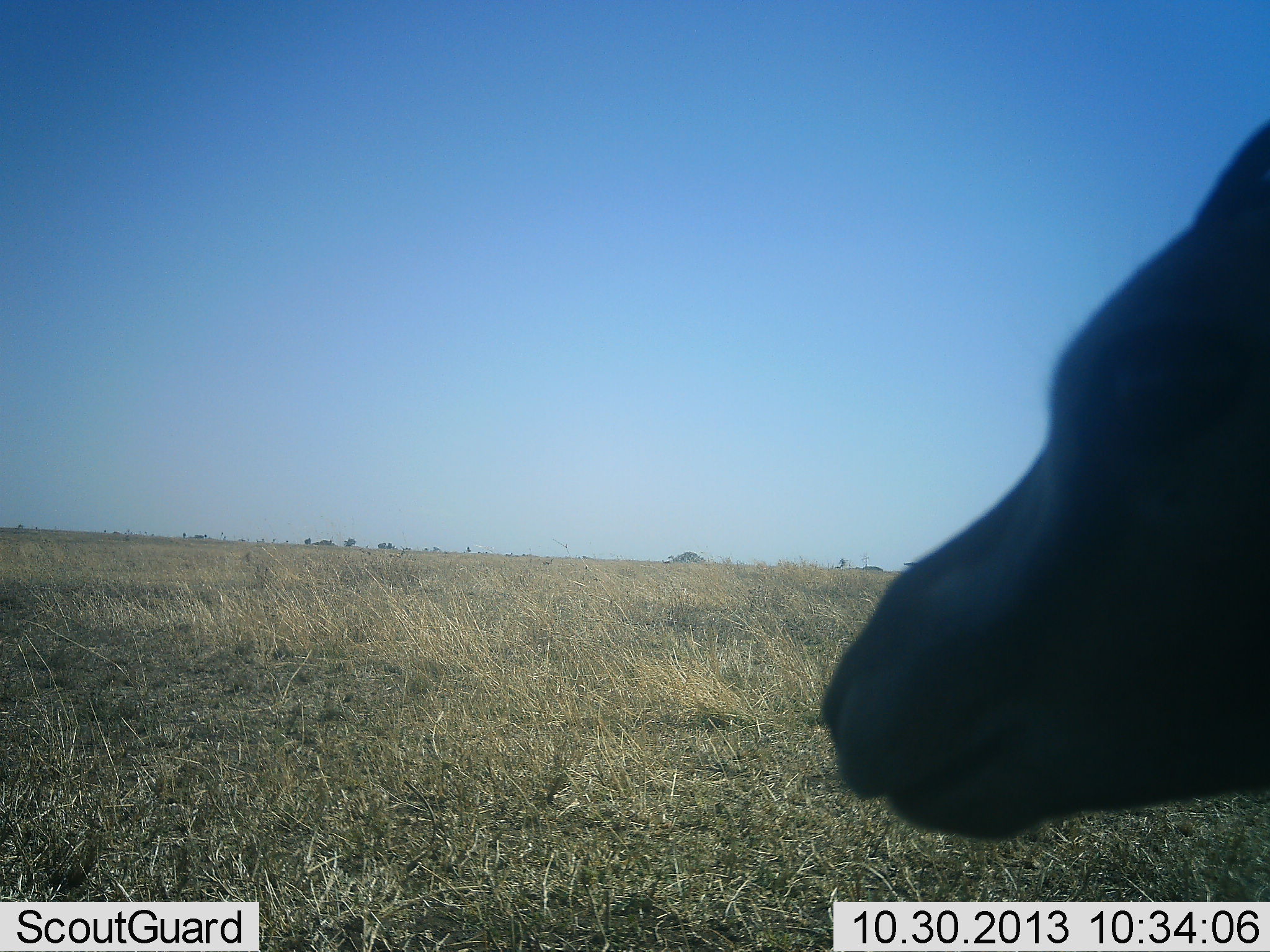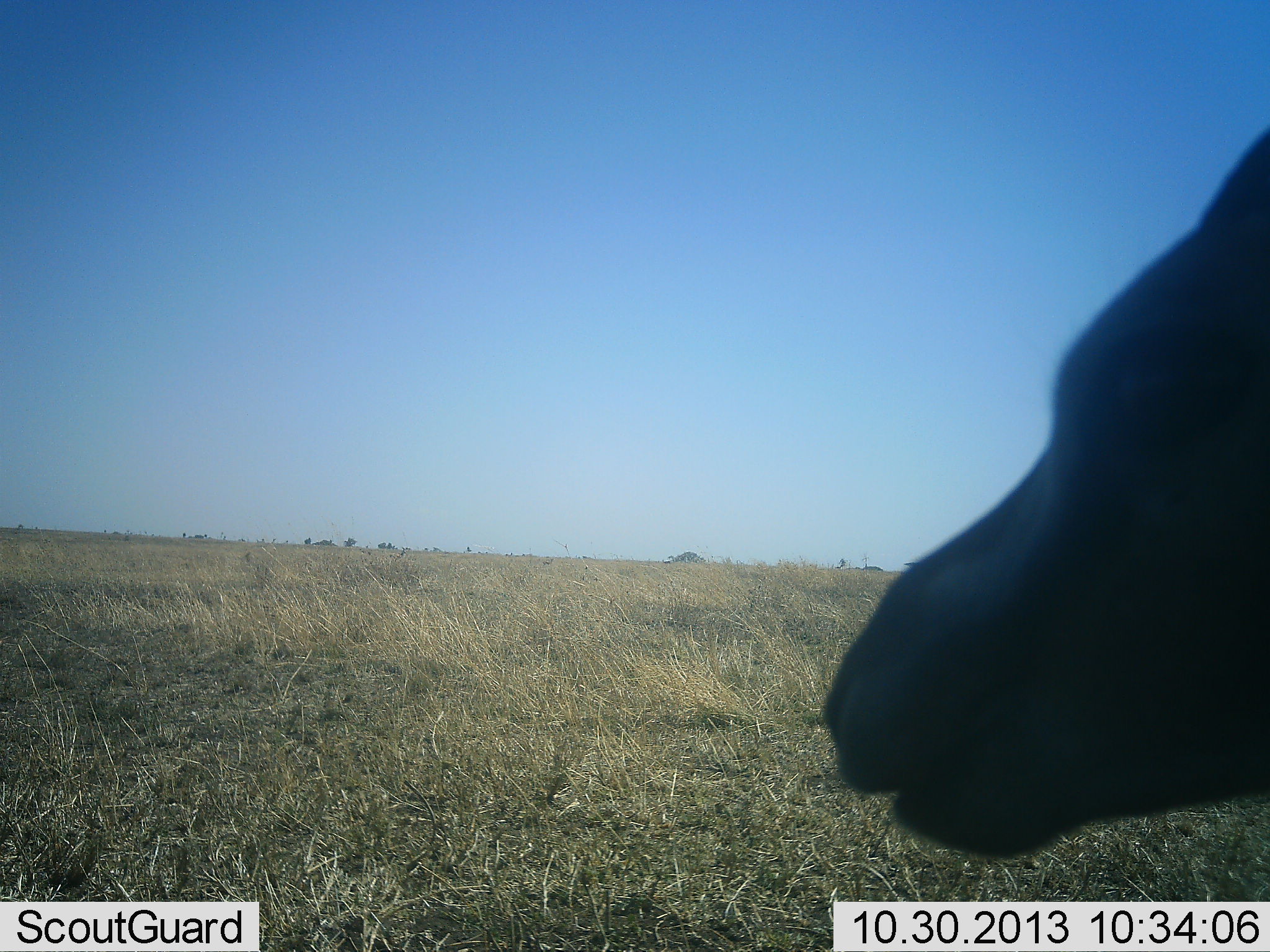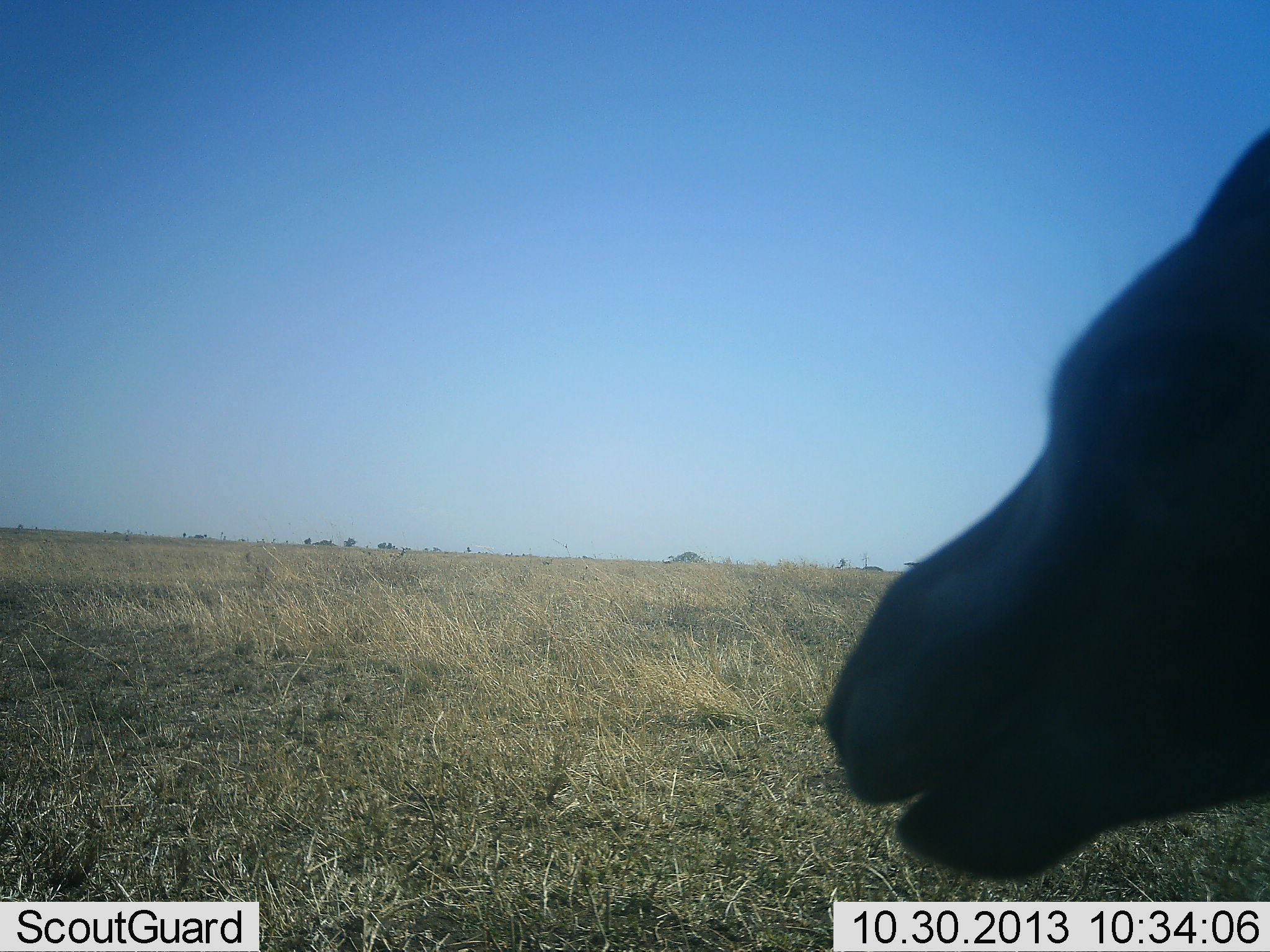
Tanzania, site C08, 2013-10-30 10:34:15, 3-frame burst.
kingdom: Animalia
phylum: Chordata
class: Mammalia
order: Artiodactyla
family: Bovidae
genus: Eudorcas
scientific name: Eudorcas thomsonii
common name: thomson's gazelle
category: gazellethomsons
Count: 1.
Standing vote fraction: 69%.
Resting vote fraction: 6%.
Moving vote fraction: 0%.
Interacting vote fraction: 0%.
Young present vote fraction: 0%.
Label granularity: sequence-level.